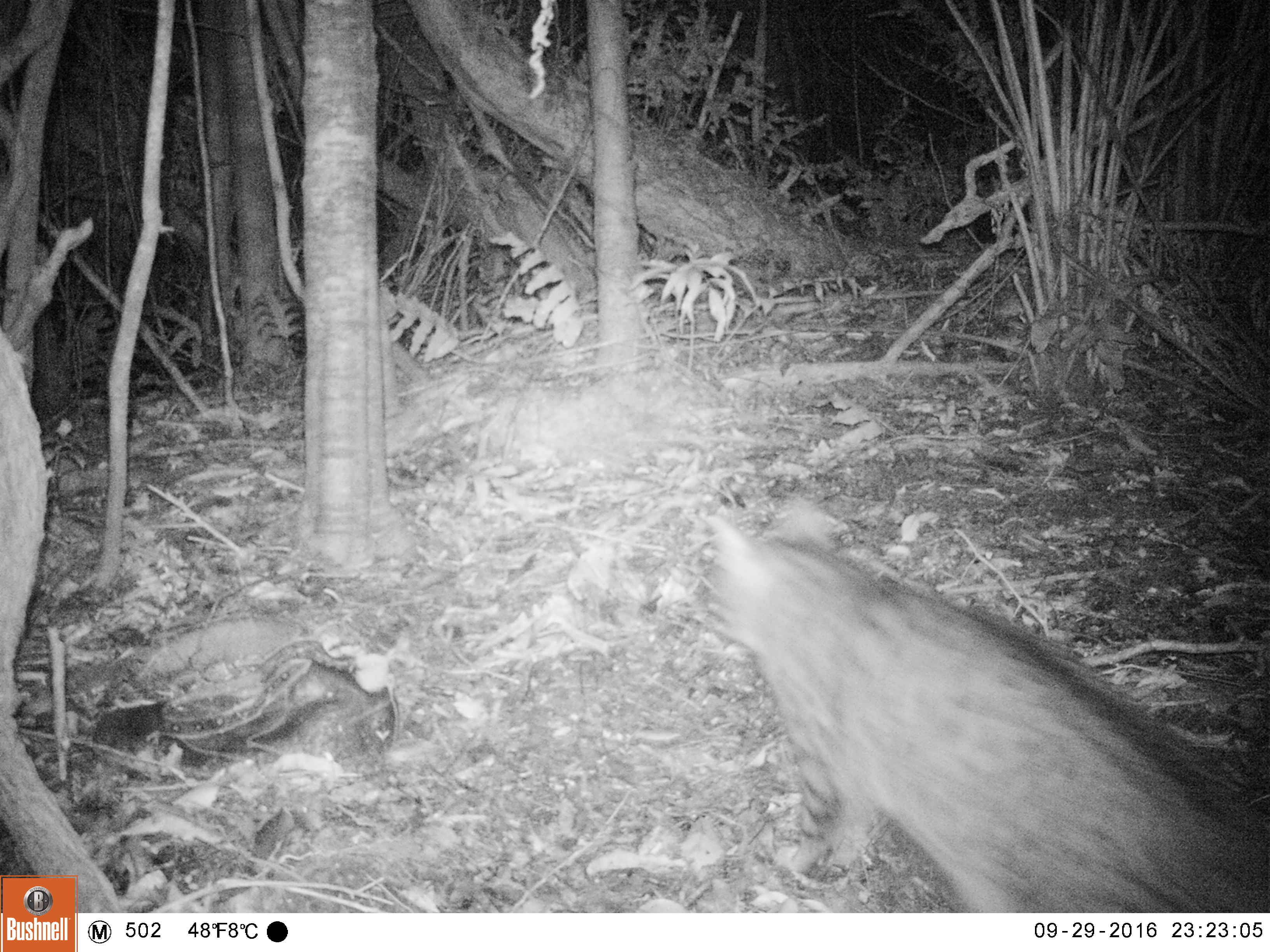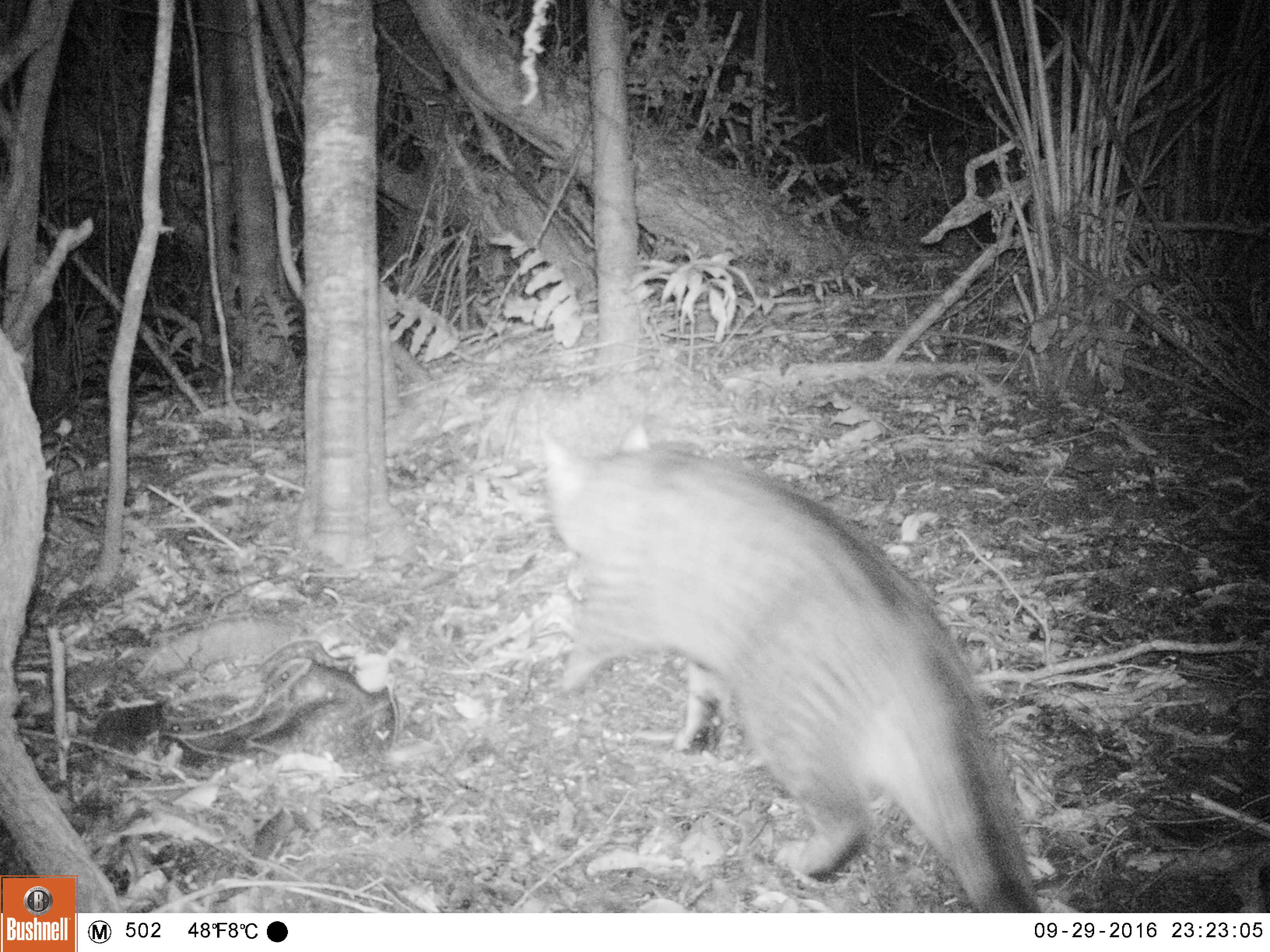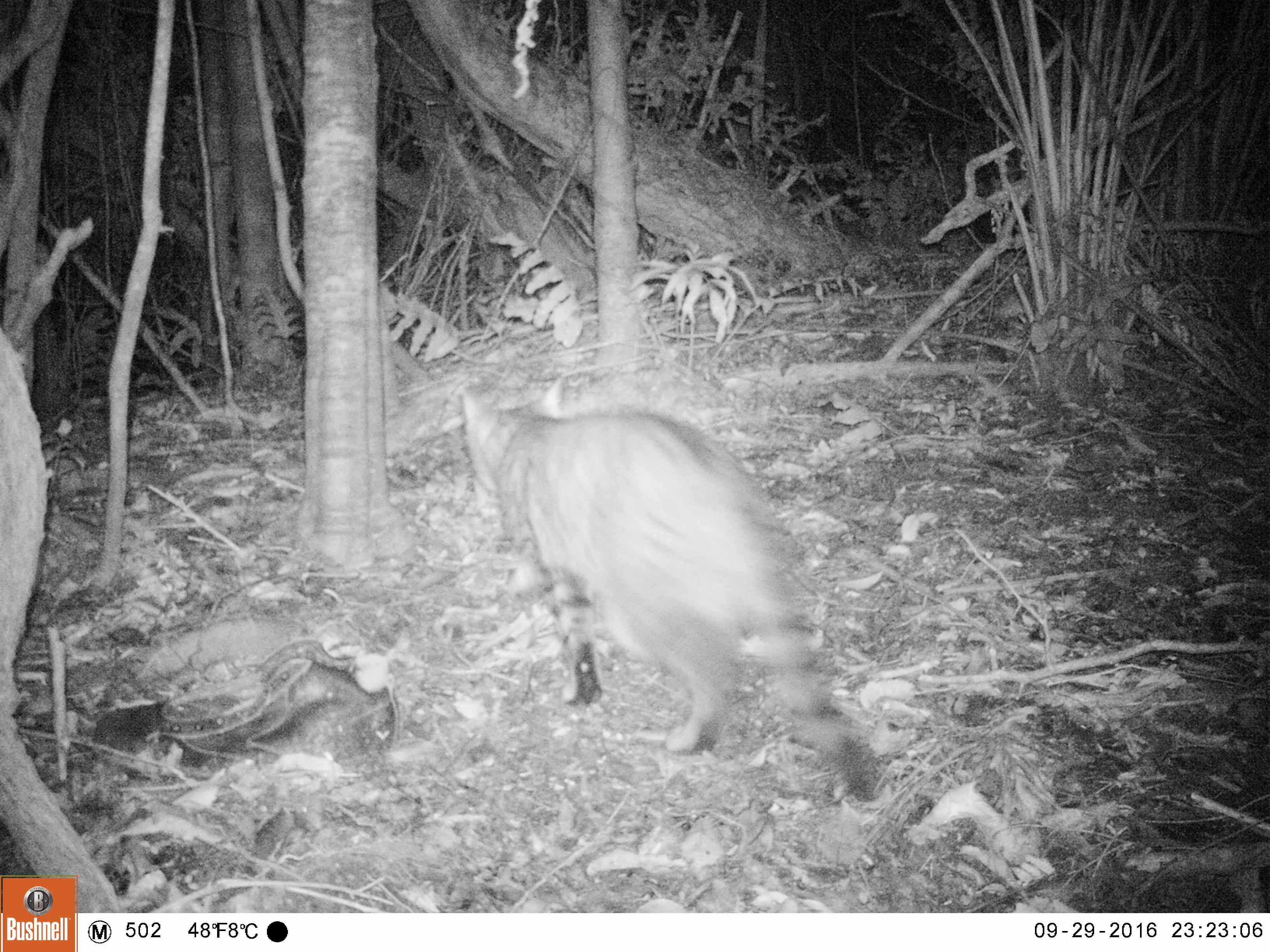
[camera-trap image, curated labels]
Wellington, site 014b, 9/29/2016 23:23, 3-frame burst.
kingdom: Animalia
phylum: Chordata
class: Mammalia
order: Carnivora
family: Felidae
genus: Felis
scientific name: Felis catus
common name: cat